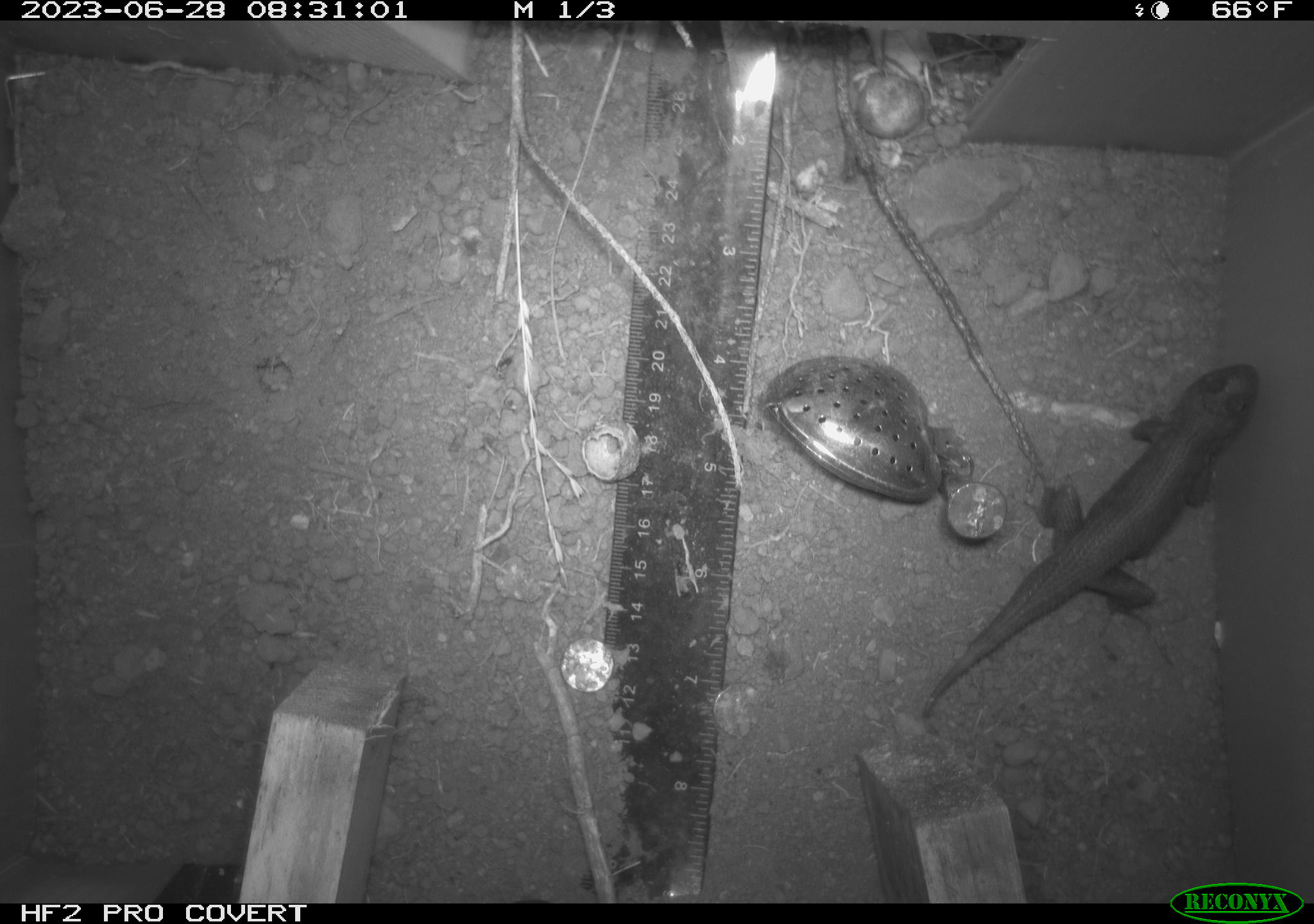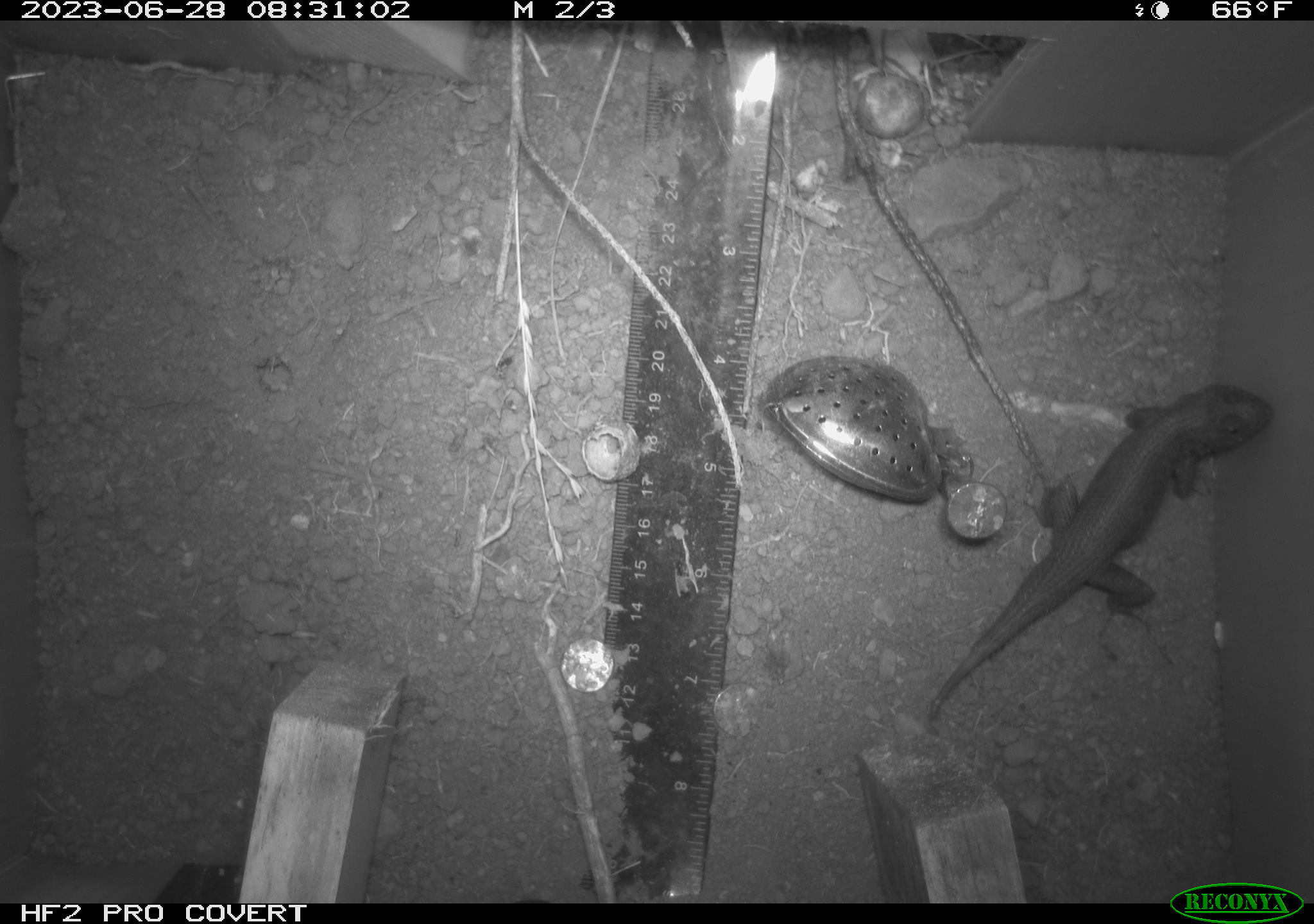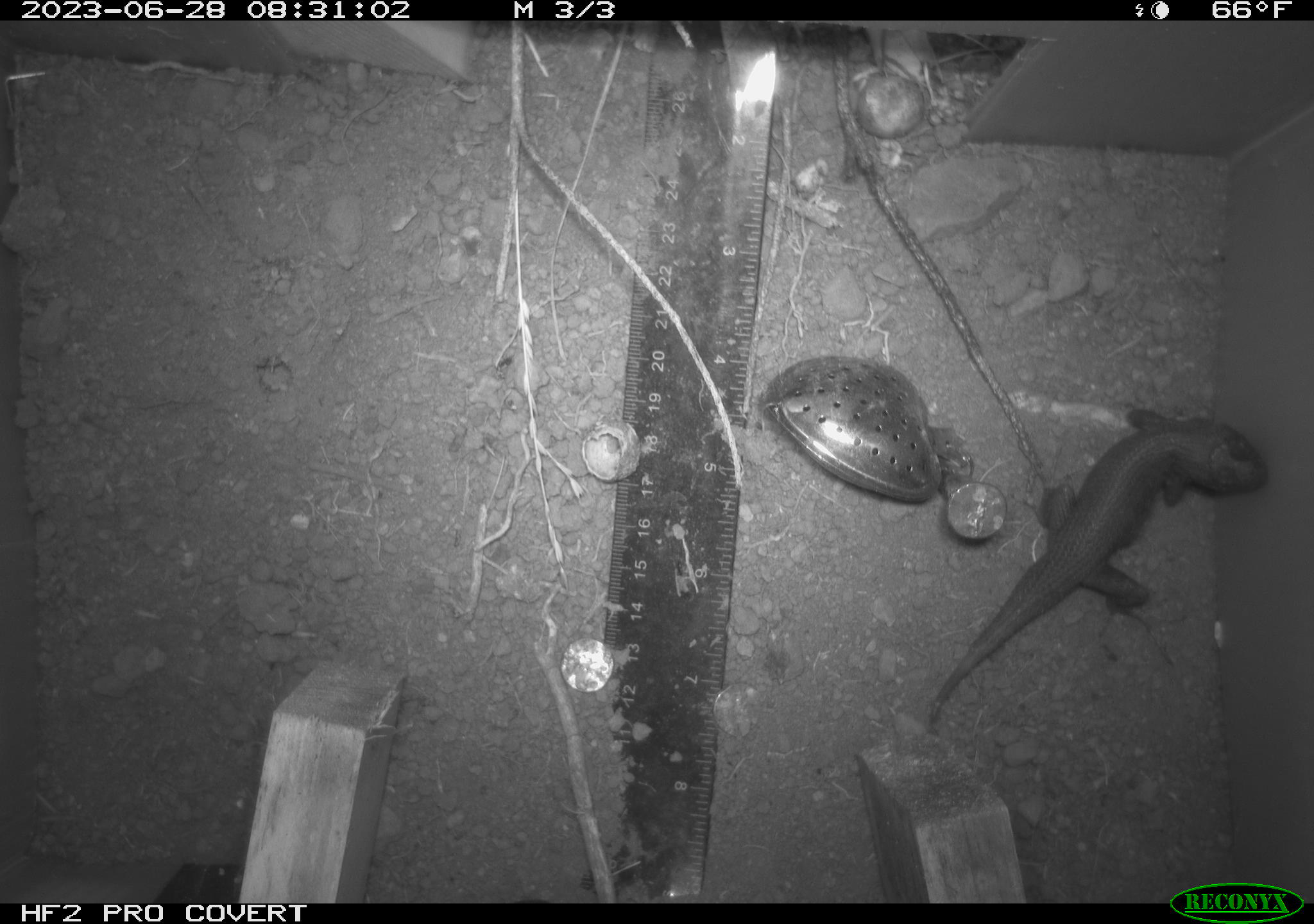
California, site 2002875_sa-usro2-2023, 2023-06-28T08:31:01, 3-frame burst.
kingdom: Animalia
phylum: Chordata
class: Reptilia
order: Squamata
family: Phrynosomatidae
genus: Sceloporus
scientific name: Sceloporus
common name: spiny lizards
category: sceloporus species